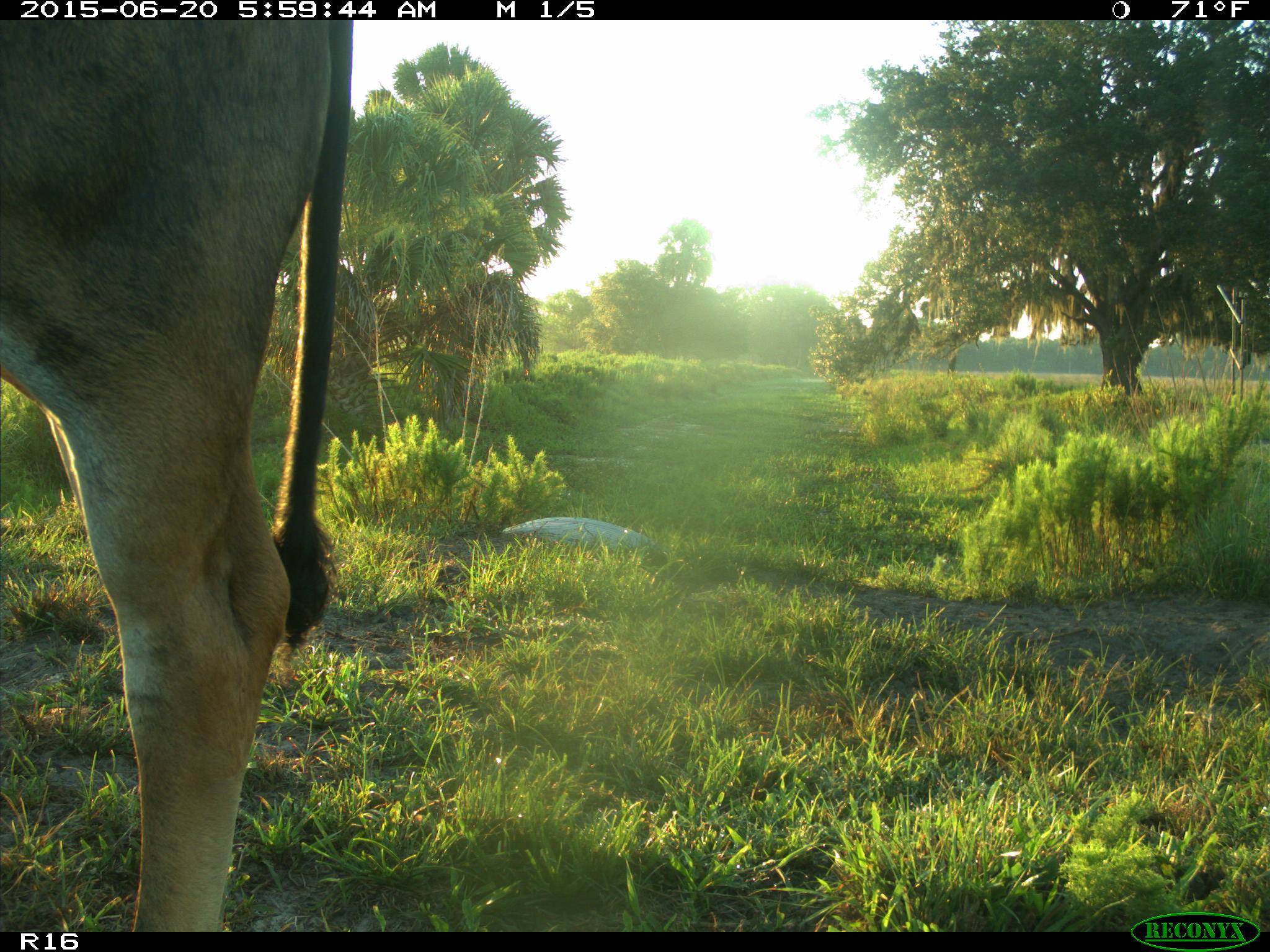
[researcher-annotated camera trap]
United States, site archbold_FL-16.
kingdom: Animalia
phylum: Chordata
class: Mammalia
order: Artiodactyla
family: Bovidae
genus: Bos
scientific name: Bos taurus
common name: domestic cow